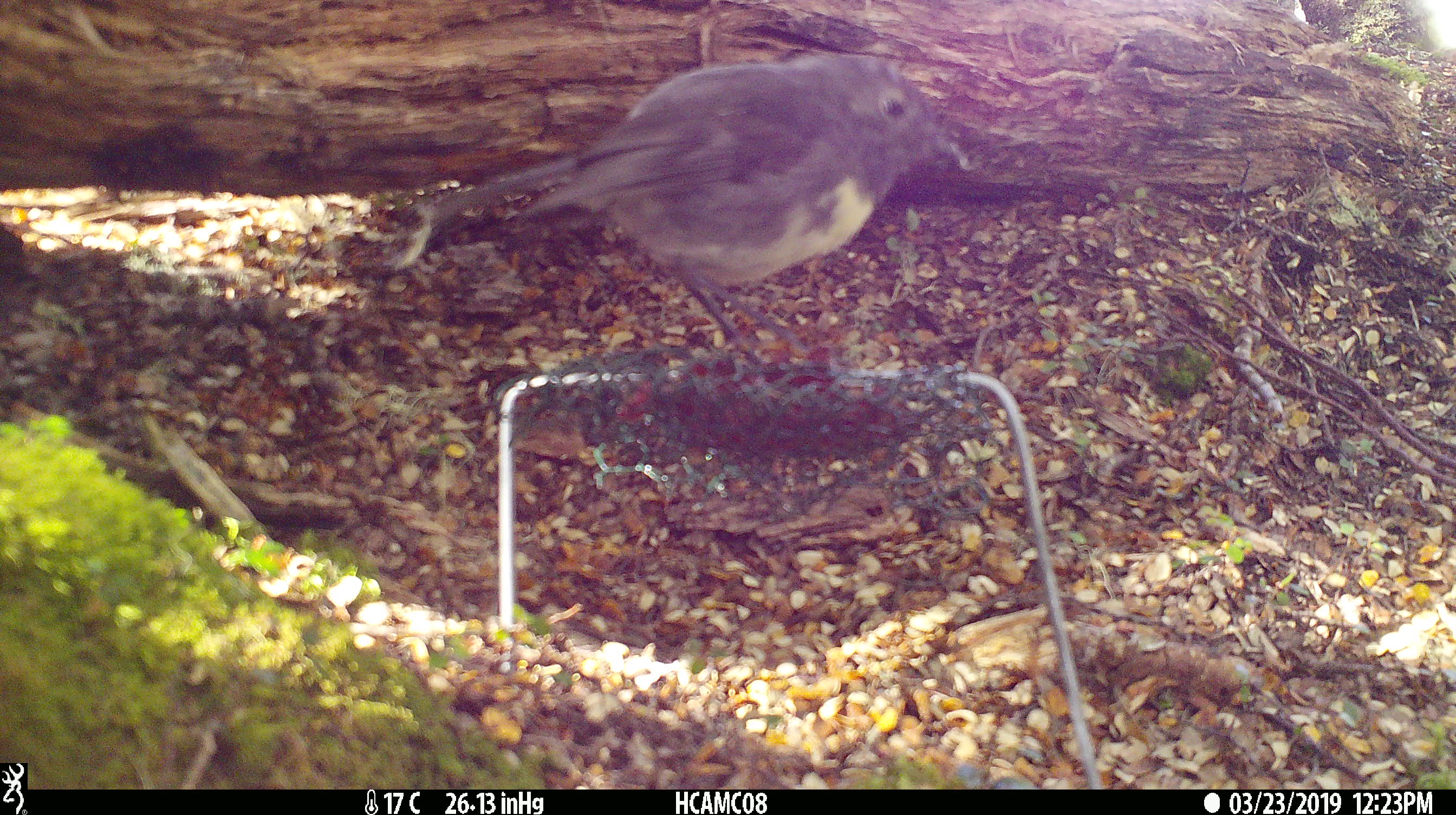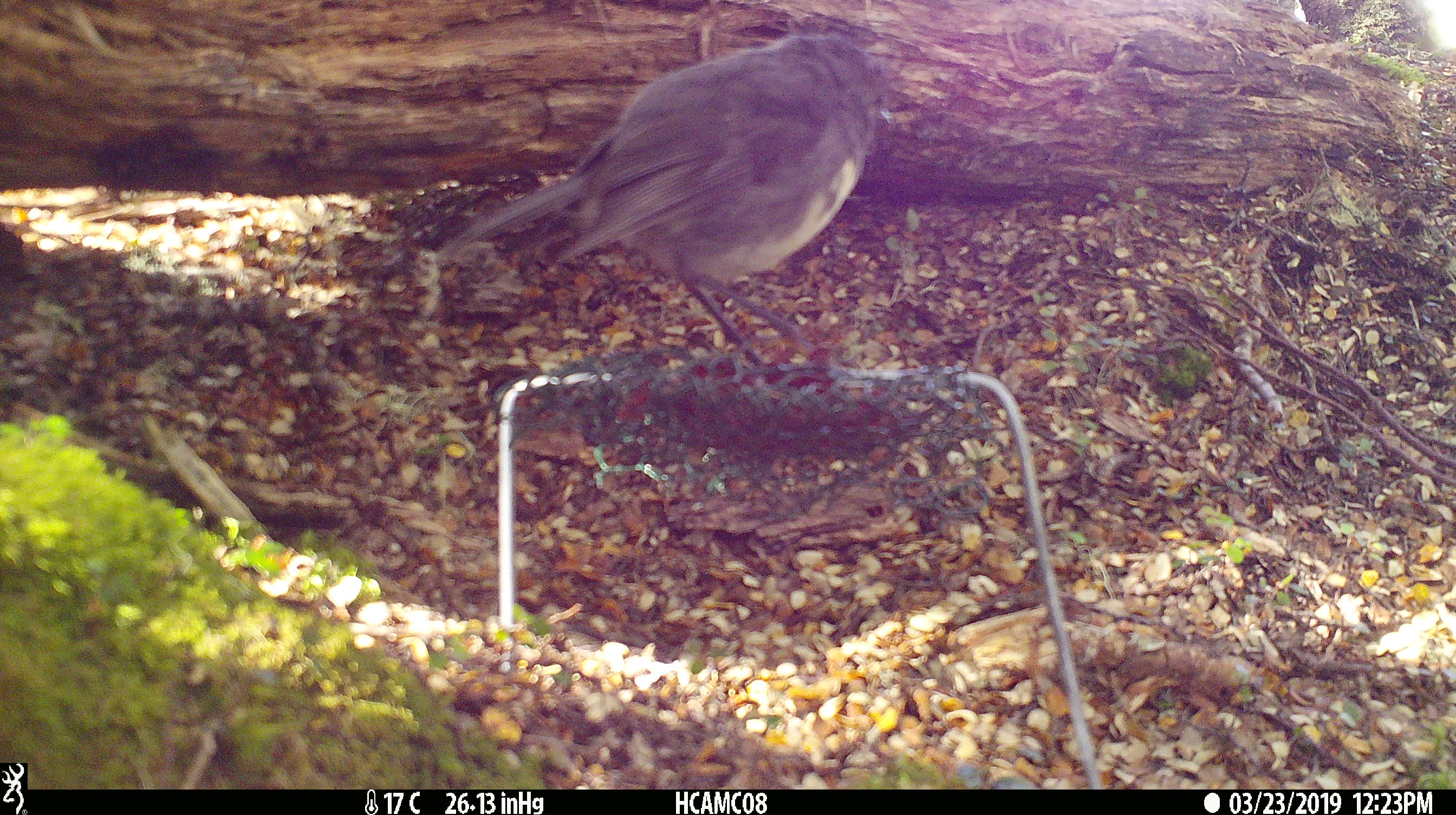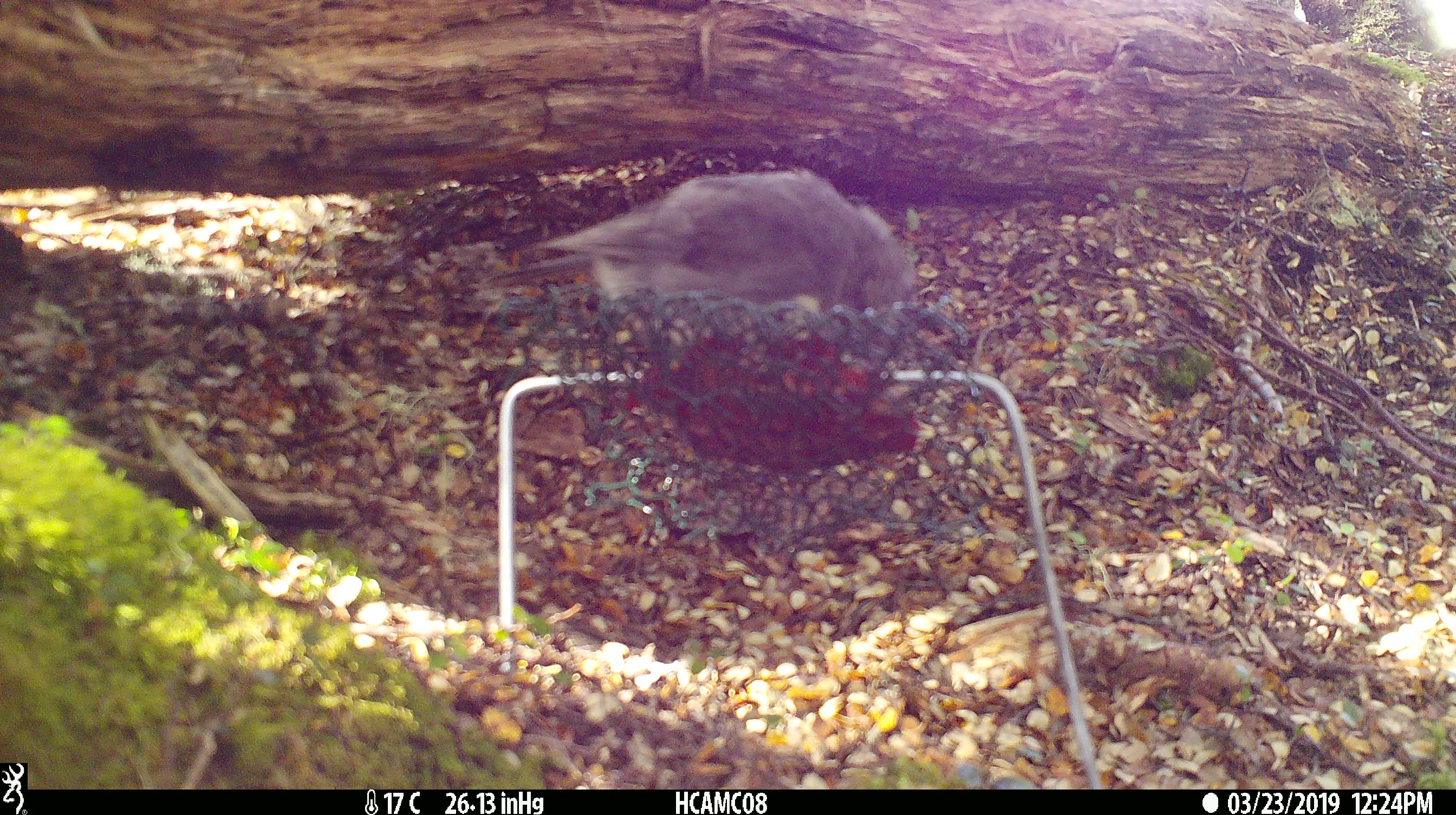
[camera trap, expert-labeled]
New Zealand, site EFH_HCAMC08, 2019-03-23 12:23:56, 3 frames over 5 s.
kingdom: Animalia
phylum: Chordata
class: Aves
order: Passeriformes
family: Petroicidae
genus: Petroica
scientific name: Petroica australis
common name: new zealand robin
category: robin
Robin (new zealand robin) (Petroica australis).